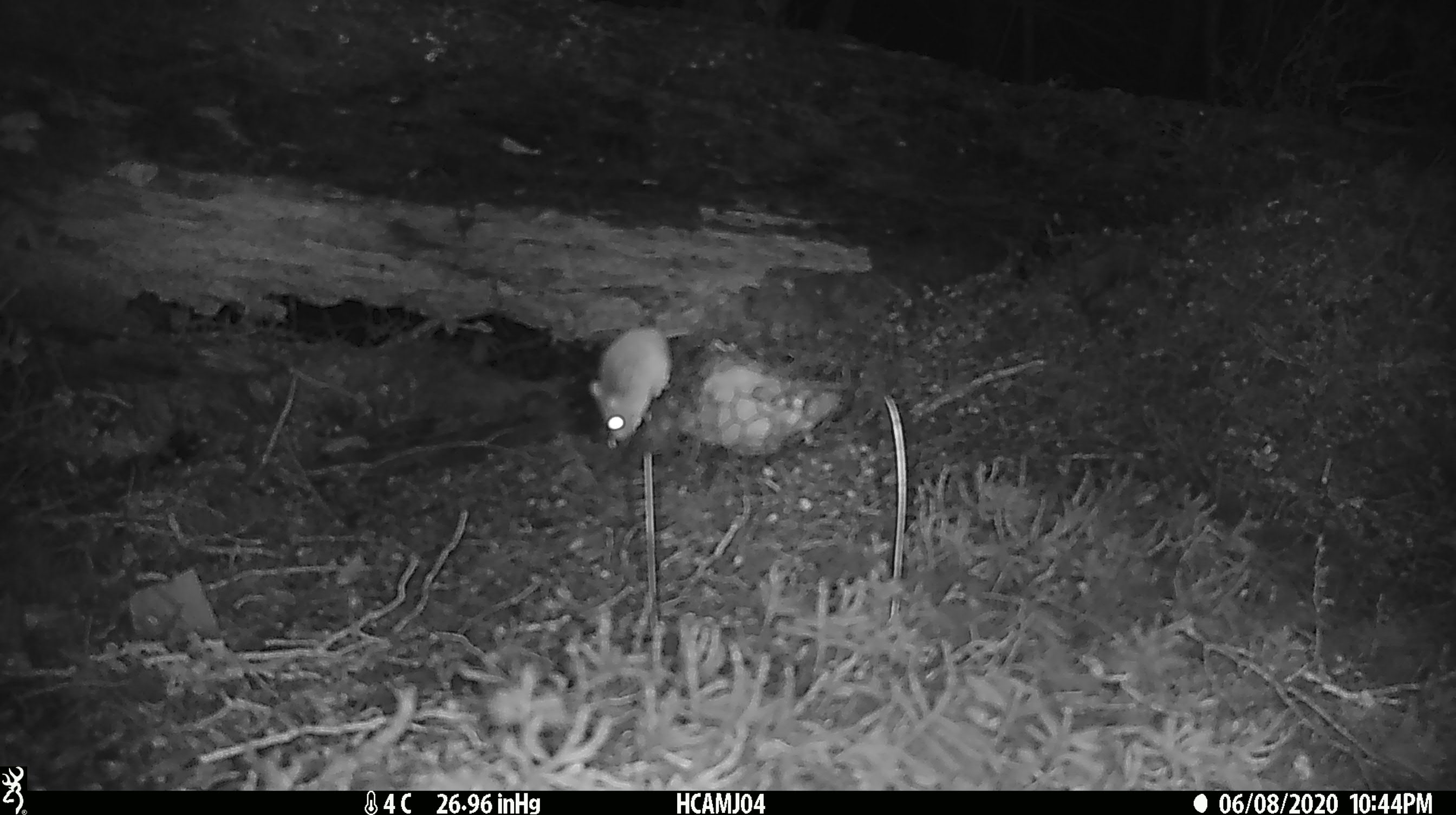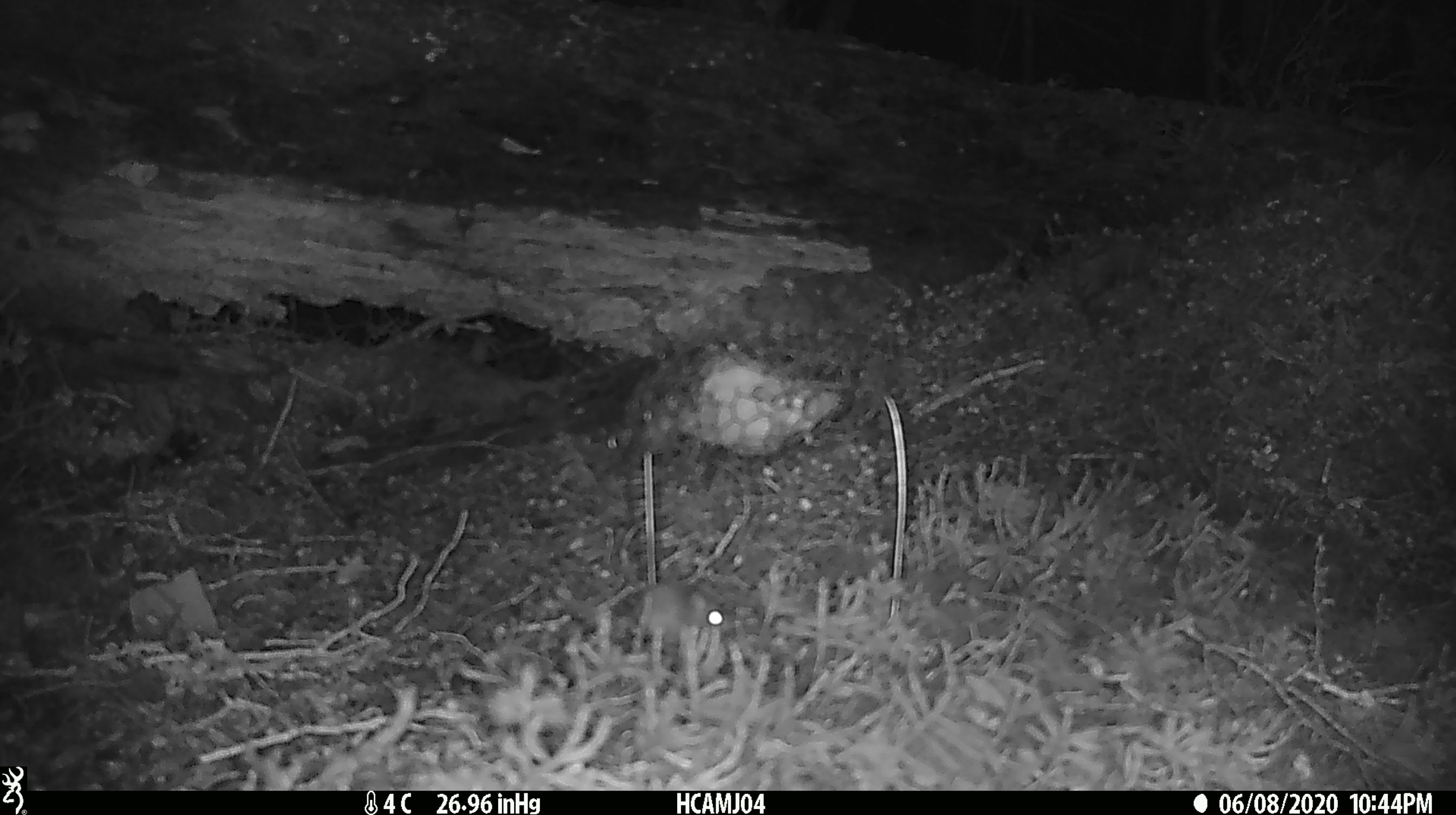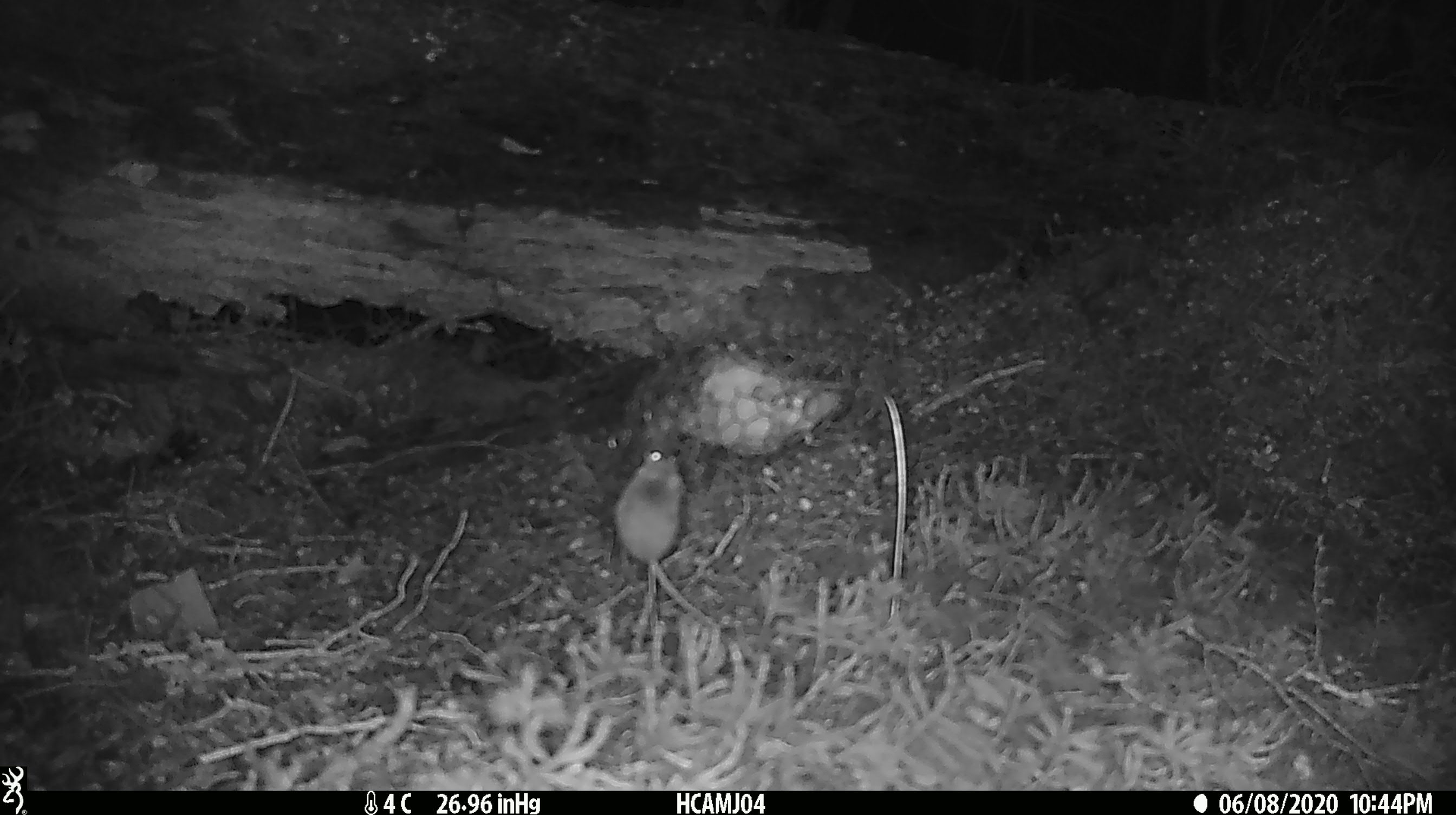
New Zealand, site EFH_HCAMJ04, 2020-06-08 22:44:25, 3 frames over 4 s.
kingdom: Animalia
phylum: Chordata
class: Mammalia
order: Rodentia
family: Muridae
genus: Mus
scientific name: Mus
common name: mouse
Mouse (Mus).